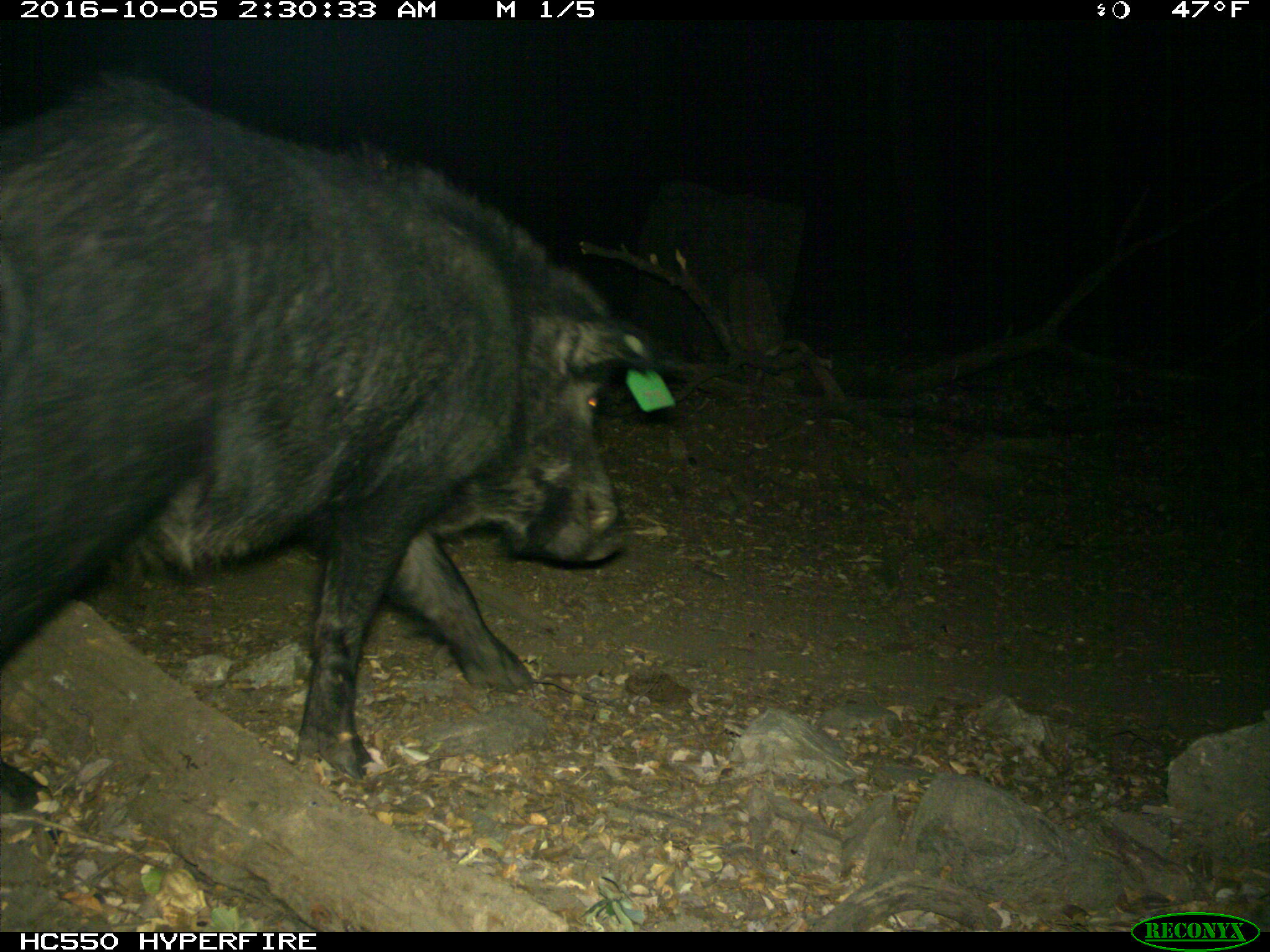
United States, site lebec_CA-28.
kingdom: Animalia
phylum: Chordata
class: Mammalia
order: Artiodactyla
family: Suidae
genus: Sus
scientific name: Sus scrofa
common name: wild boar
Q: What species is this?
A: Sus scrofa (wild boar).